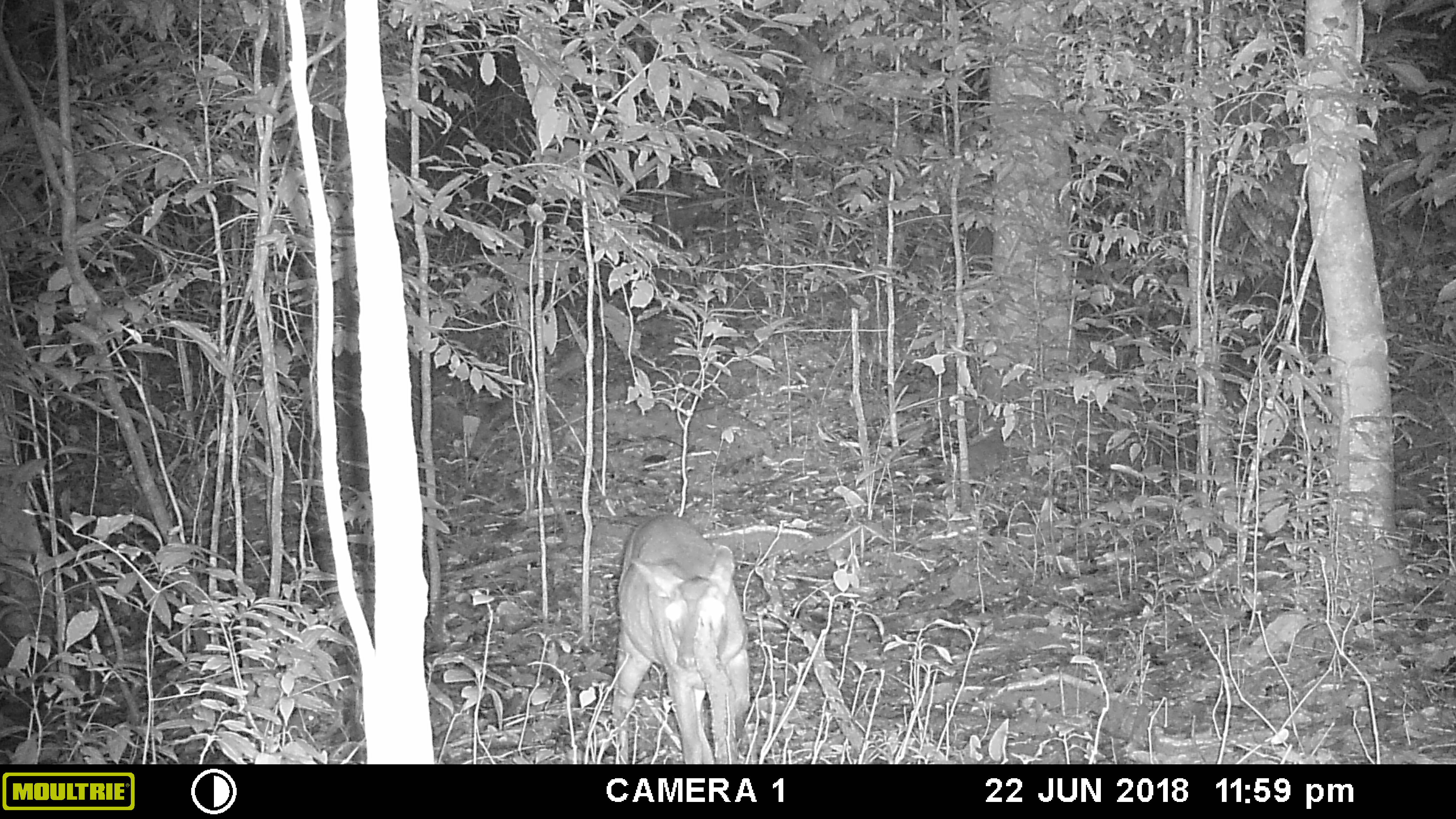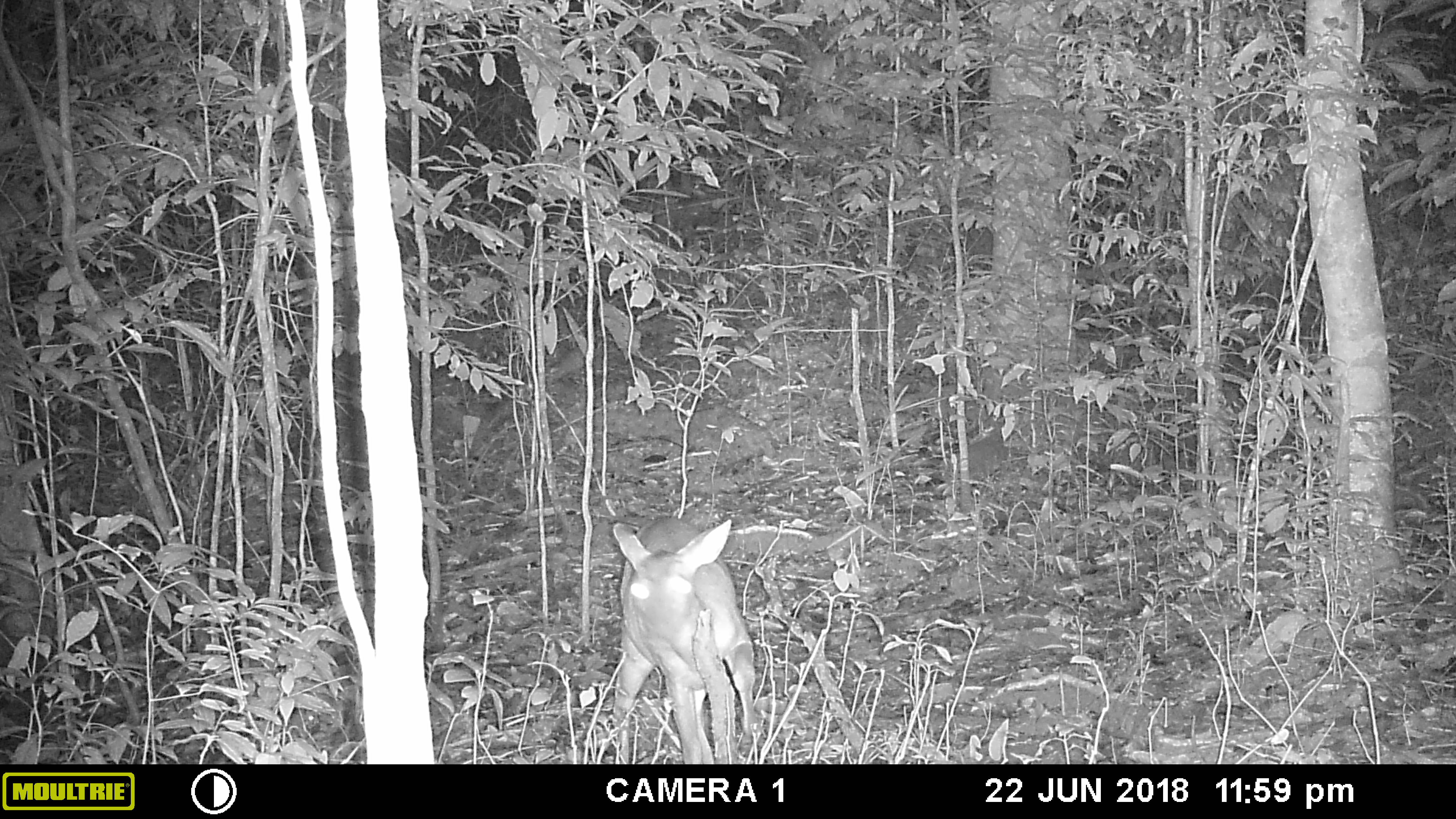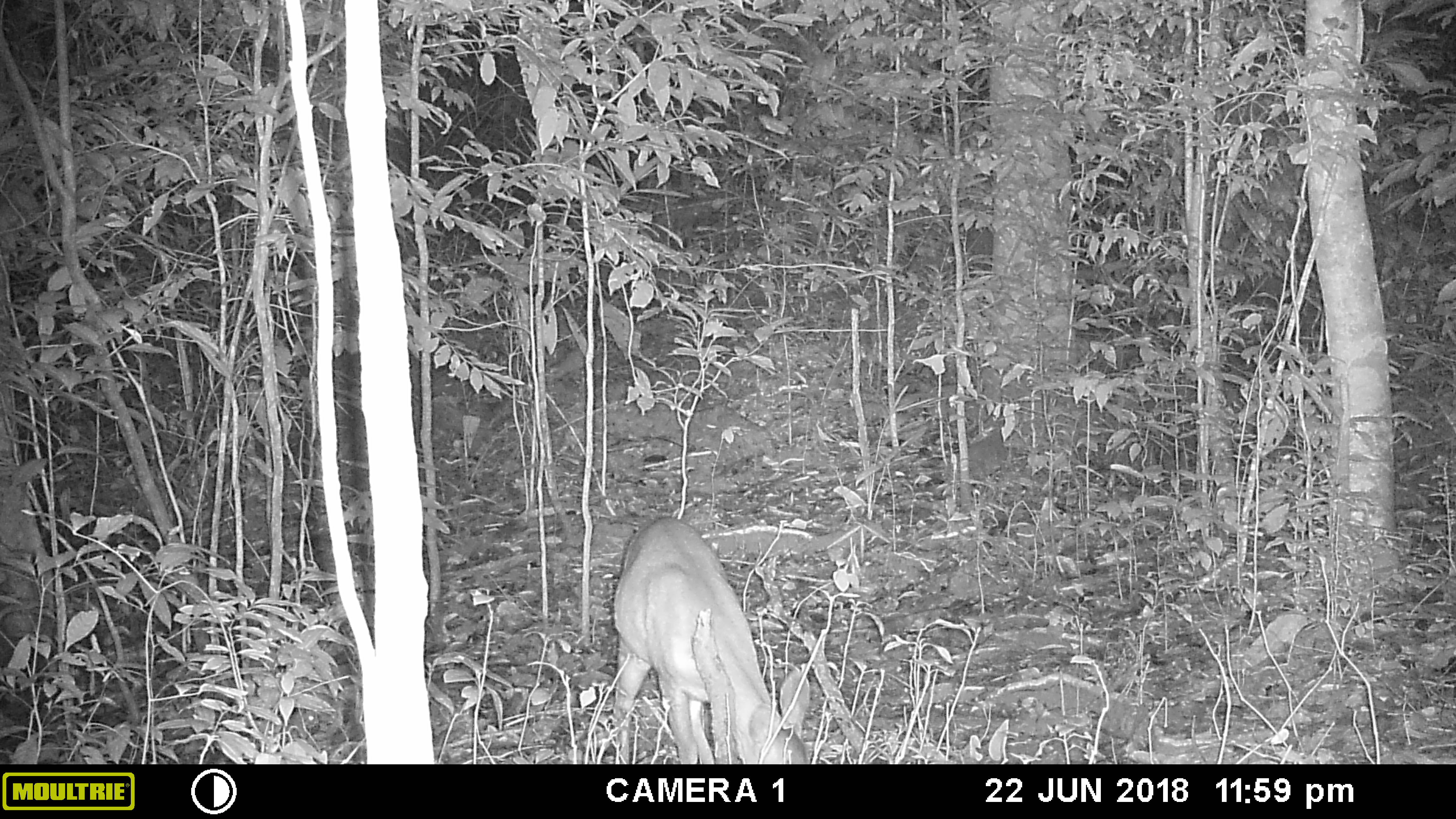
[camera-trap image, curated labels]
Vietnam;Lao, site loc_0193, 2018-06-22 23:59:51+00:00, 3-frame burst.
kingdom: Animalia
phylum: Chordata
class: Mammalia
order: Artiodactyla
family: Cervidae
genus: Muntiacus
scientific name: Muntiacus vuquangensis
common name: large-antlered muntjac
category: large antlered muntjac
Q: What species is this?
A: Large antlered muntjac (large-antlered muntjac) (Muntiacus vuquangensis).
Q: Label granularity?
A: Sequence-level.